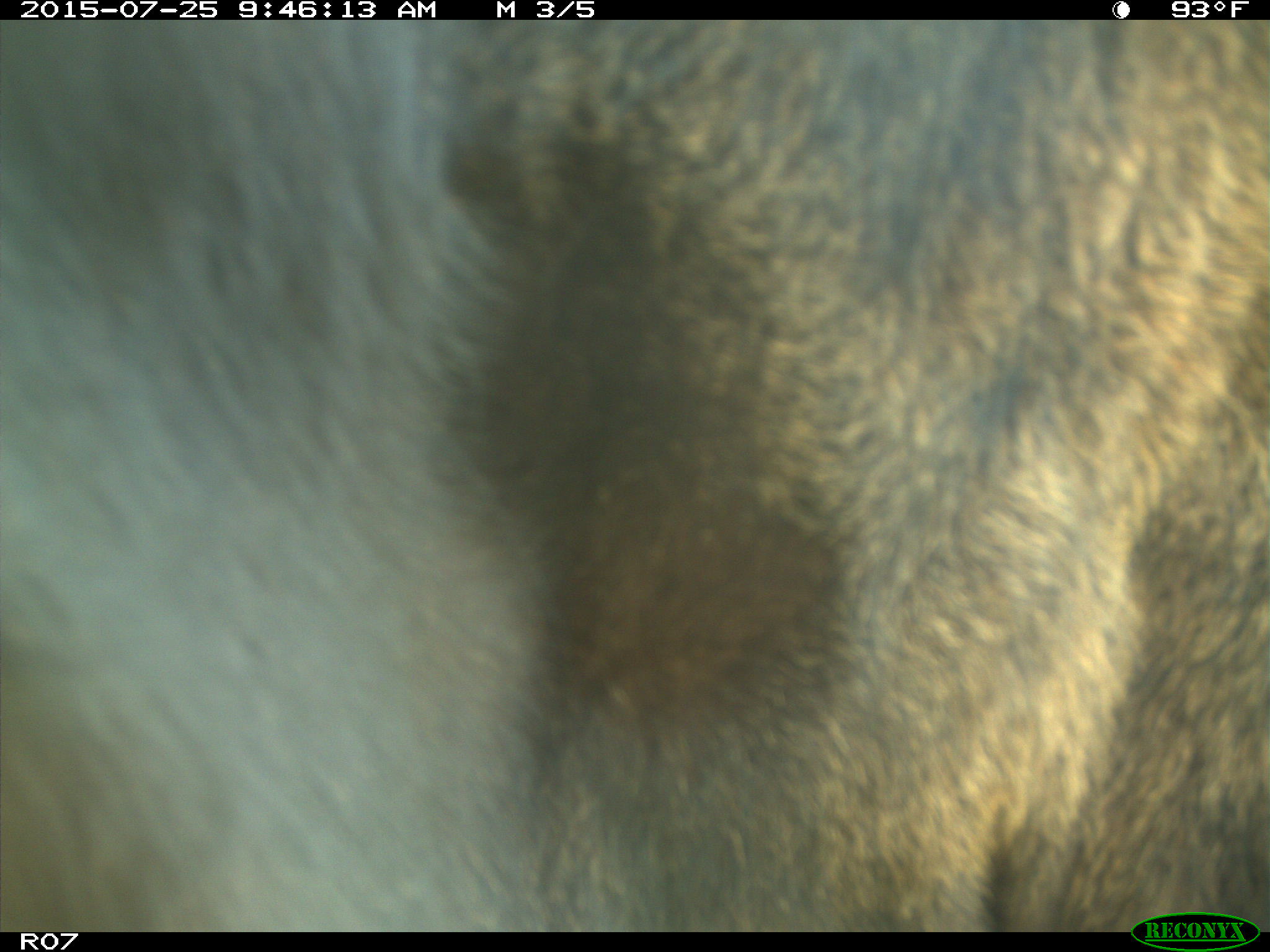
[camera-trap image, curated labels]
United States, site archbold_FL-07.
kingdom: Animalia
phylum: Chordata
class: Mammalia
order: Artiodactyla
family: Bovidae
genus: Bos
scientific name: Bos taurus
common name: domestic cow